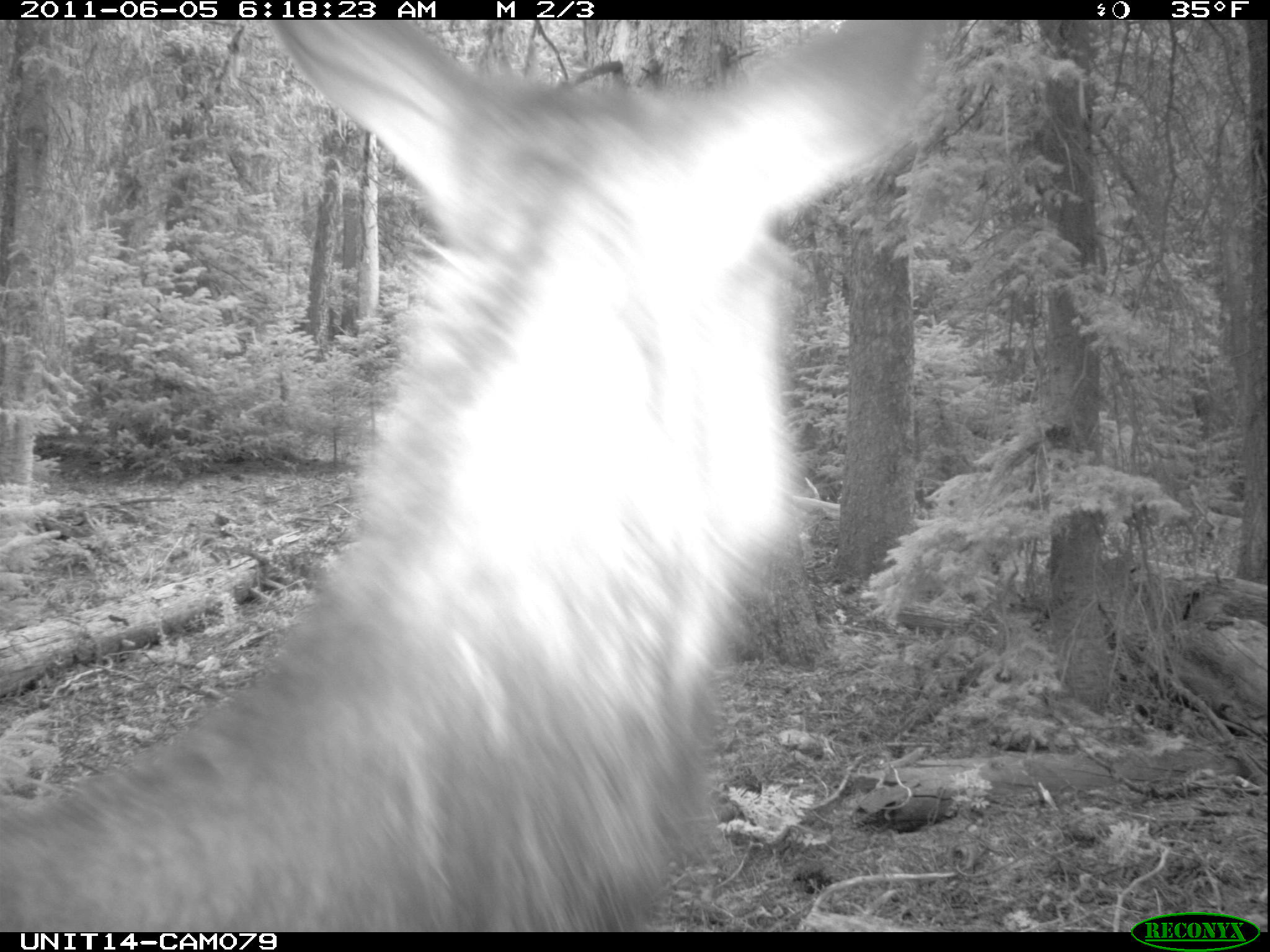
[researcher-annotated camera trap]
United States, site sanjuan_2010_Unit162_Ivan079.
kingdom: Animalia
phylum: Chordata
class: Mammalia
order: Artiodactyla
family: Cervidae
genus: Cervus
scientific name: Cervus elaphus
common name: red deer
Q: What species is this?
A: Cervus elaphus (red deer).